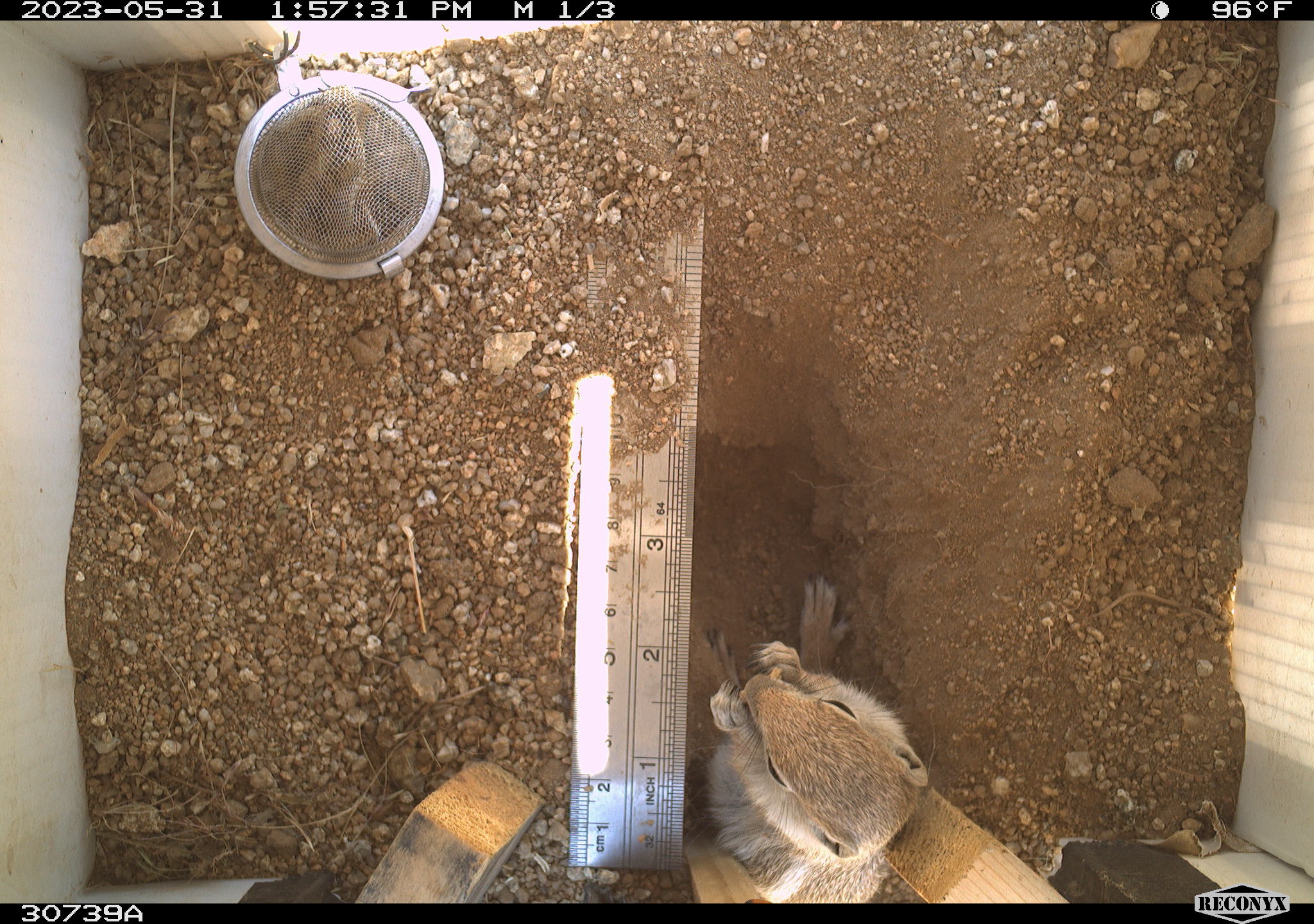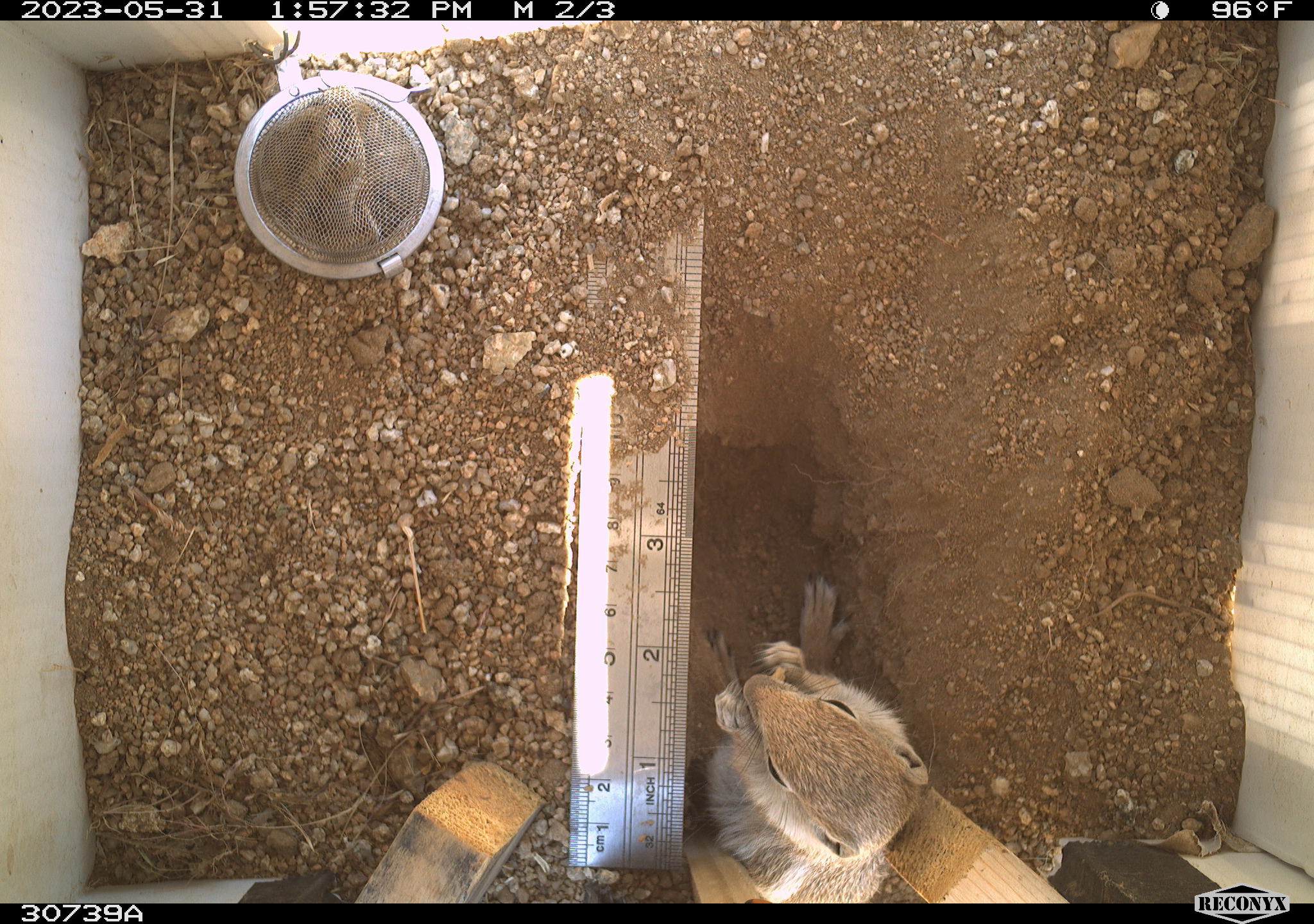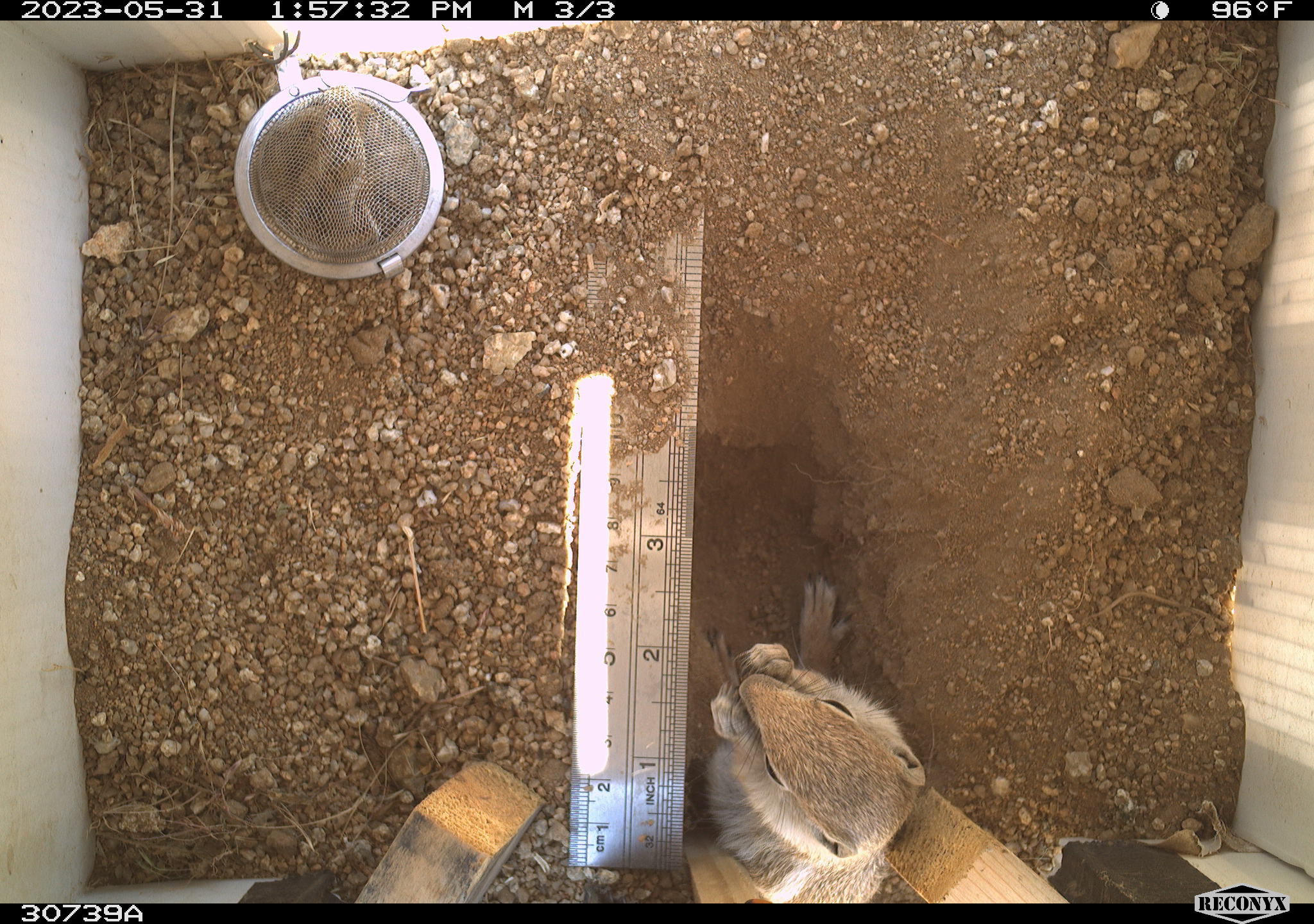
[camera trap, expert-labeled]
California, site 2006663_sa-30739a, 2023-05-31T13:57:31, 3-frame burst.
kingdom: Animalia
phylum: Chordata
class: Mammalia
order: Rodentia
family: Sciuridae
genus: Ammospermophilus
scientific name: Ammospermophilus leucurus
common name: white-tailed antelope squirrel